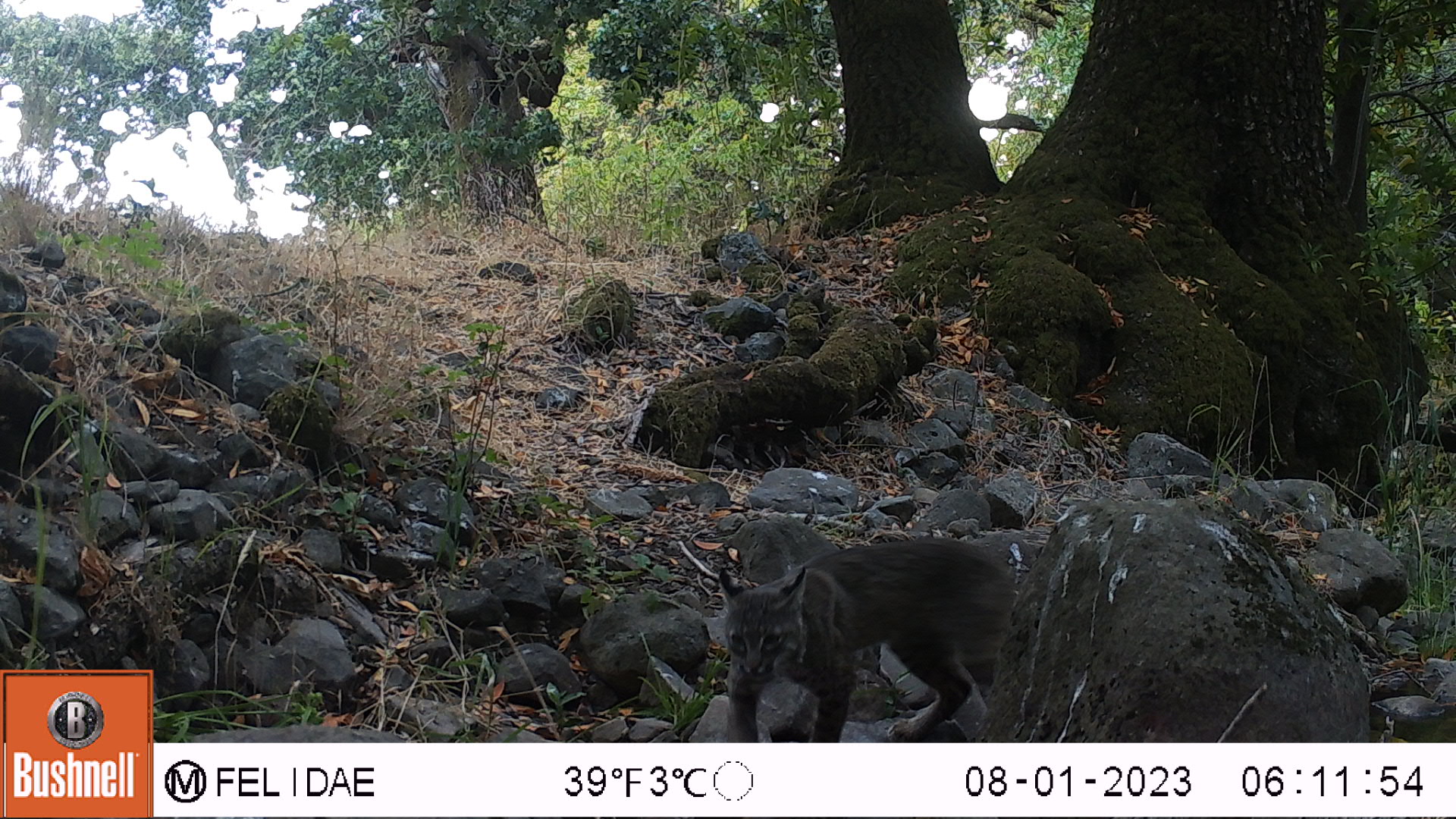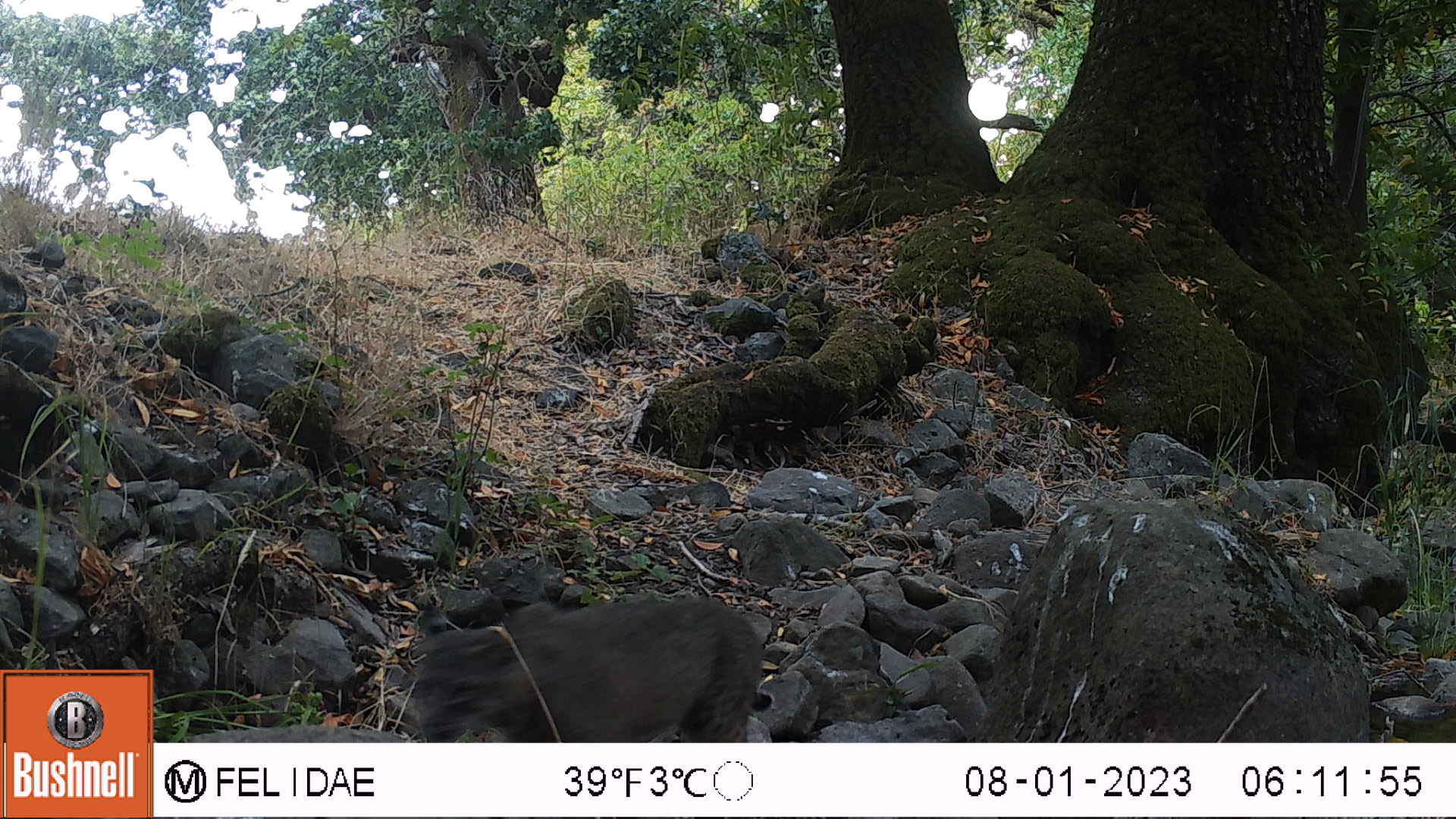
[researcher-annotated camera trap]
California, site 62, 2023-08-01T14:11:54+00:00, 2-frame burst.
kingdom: Animalia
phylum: Chordata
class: Mammalia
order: Carnivora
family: Felidae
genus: Lynx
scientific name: Lynx rufus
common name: bobcat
Bobcat (Lynx rufus).